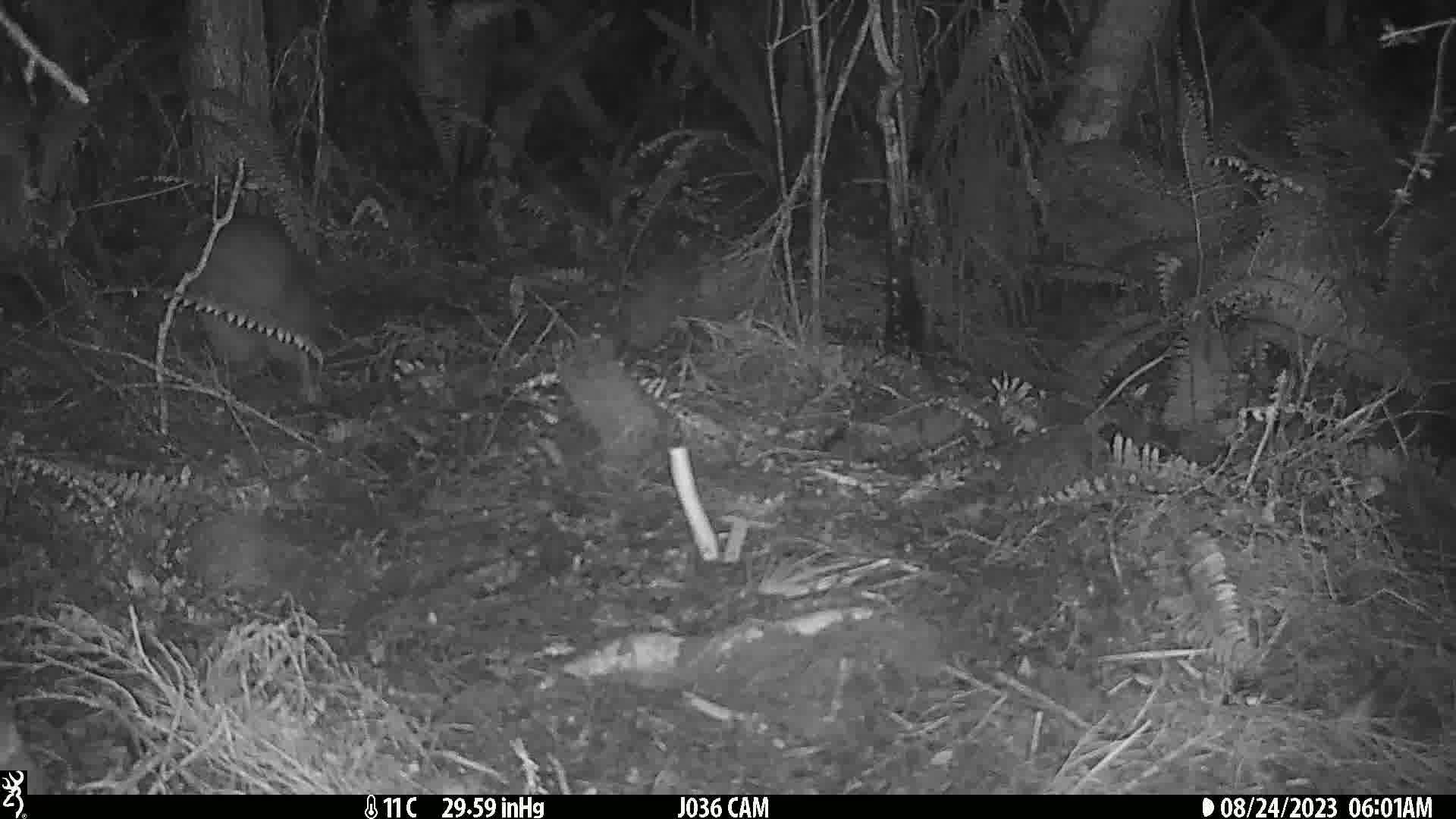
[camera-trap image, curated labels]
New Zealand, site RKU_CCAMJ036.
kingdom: Animalia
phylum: Chordata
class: Aves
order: Apterygiformes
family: Apterygidae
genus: Apteryx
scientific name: Apteryx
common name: kiwi